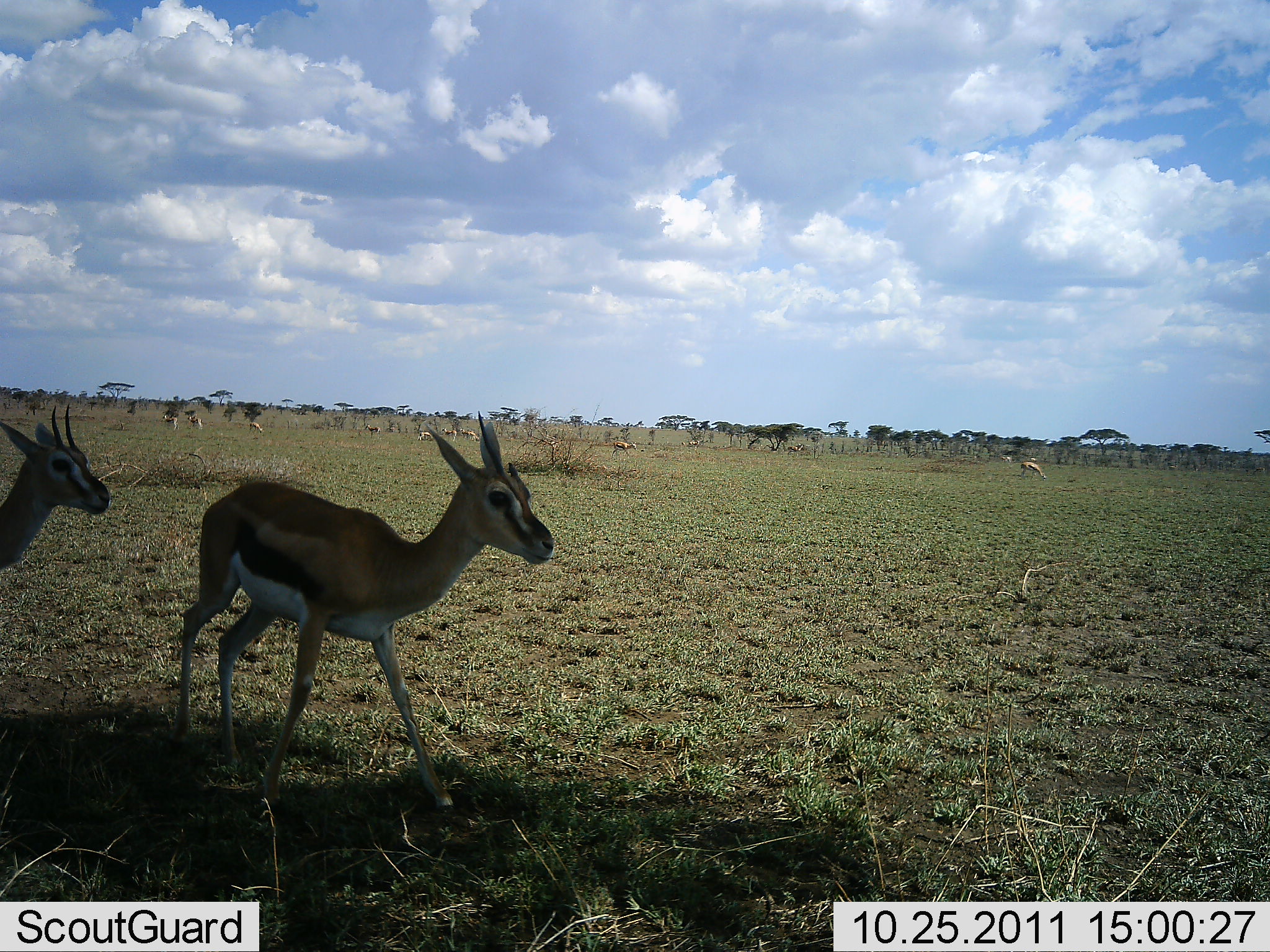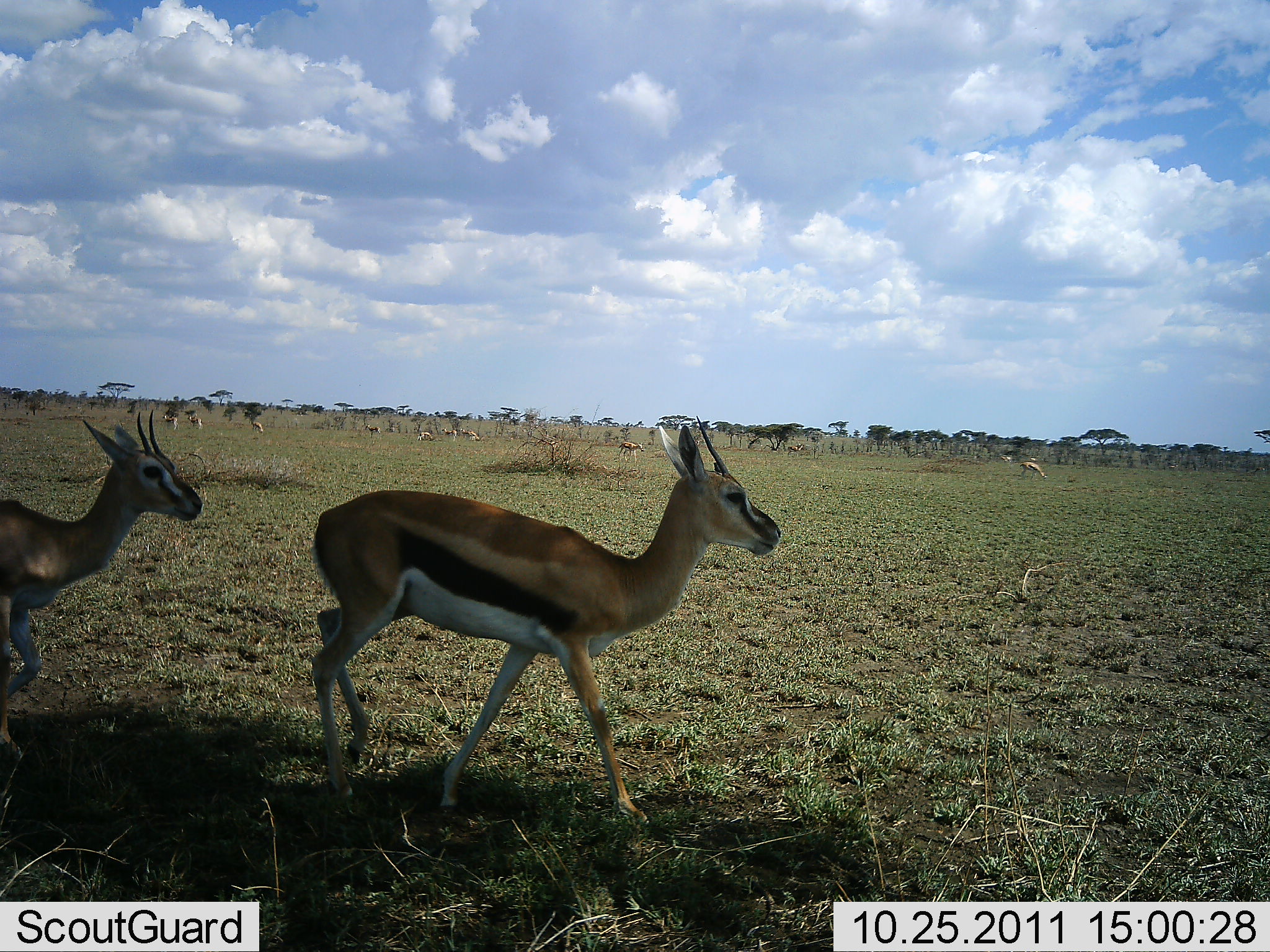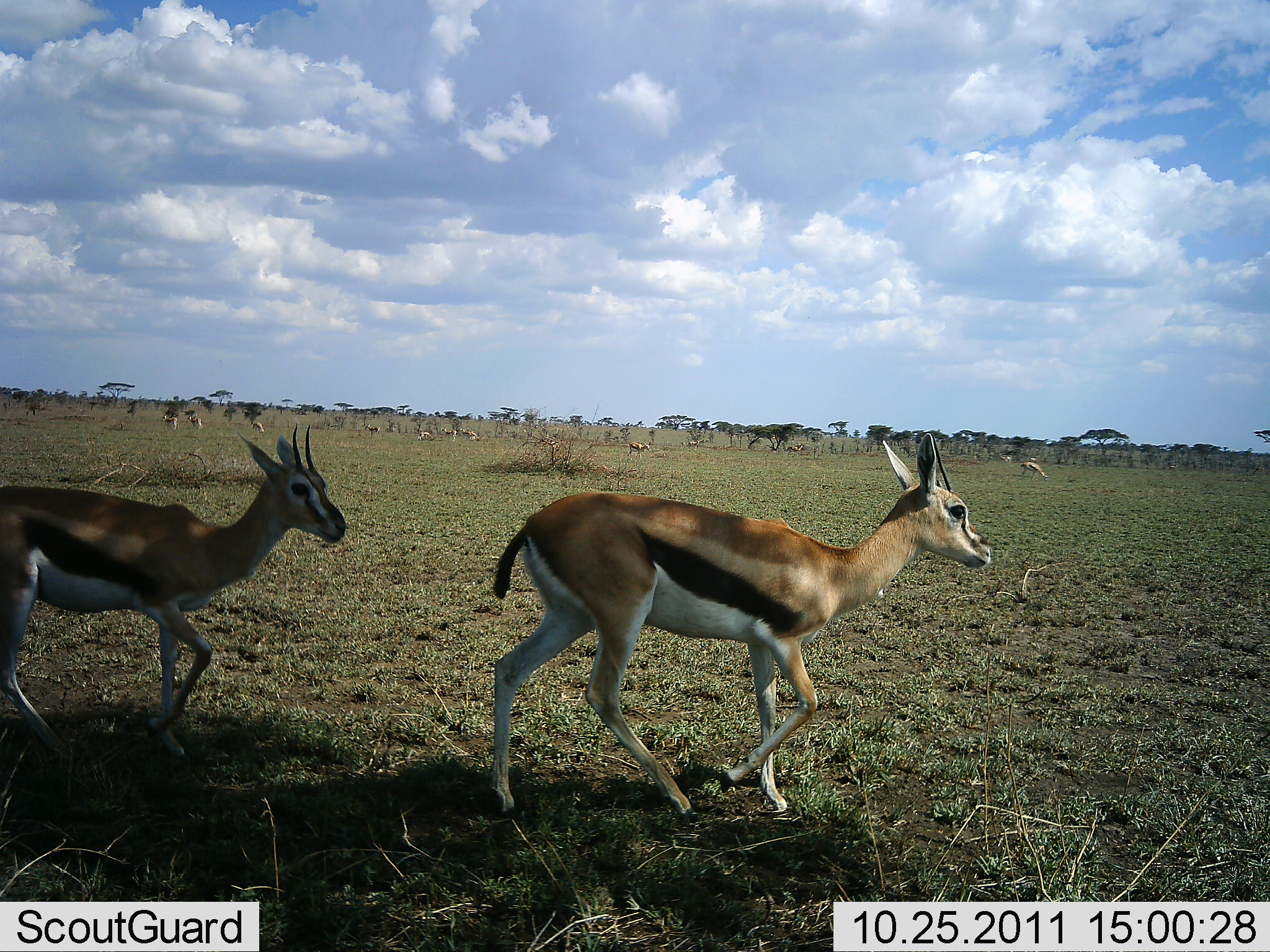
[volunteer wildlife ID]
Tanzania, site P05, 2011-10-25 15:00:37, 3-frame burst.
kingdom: Animalia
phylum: Chordata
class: Mammalia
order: Artiodactyla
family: Bovidae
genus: Eudorcas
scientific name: Eudorcas thomsonii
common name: thomson's gazelle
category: gazellethomsons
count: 2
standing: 30%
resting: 0%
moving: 100%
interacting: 0%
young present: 0%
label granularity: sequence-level